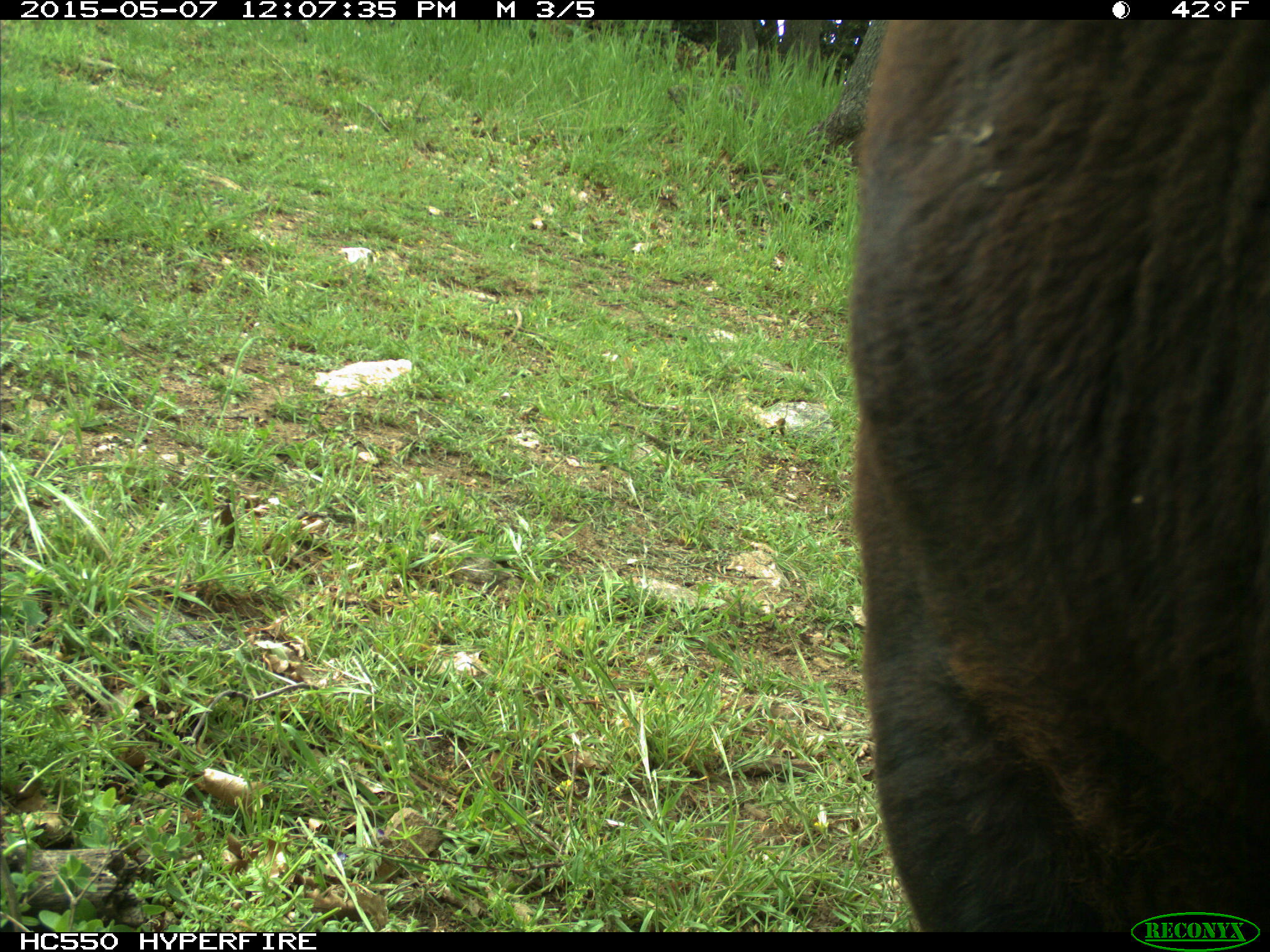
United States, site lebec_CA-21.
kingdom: Animalia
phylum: Chordata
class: Mammalia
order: Artiodactyla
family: Bovidae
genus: Bos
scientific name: Bos taurus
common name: domestic cow